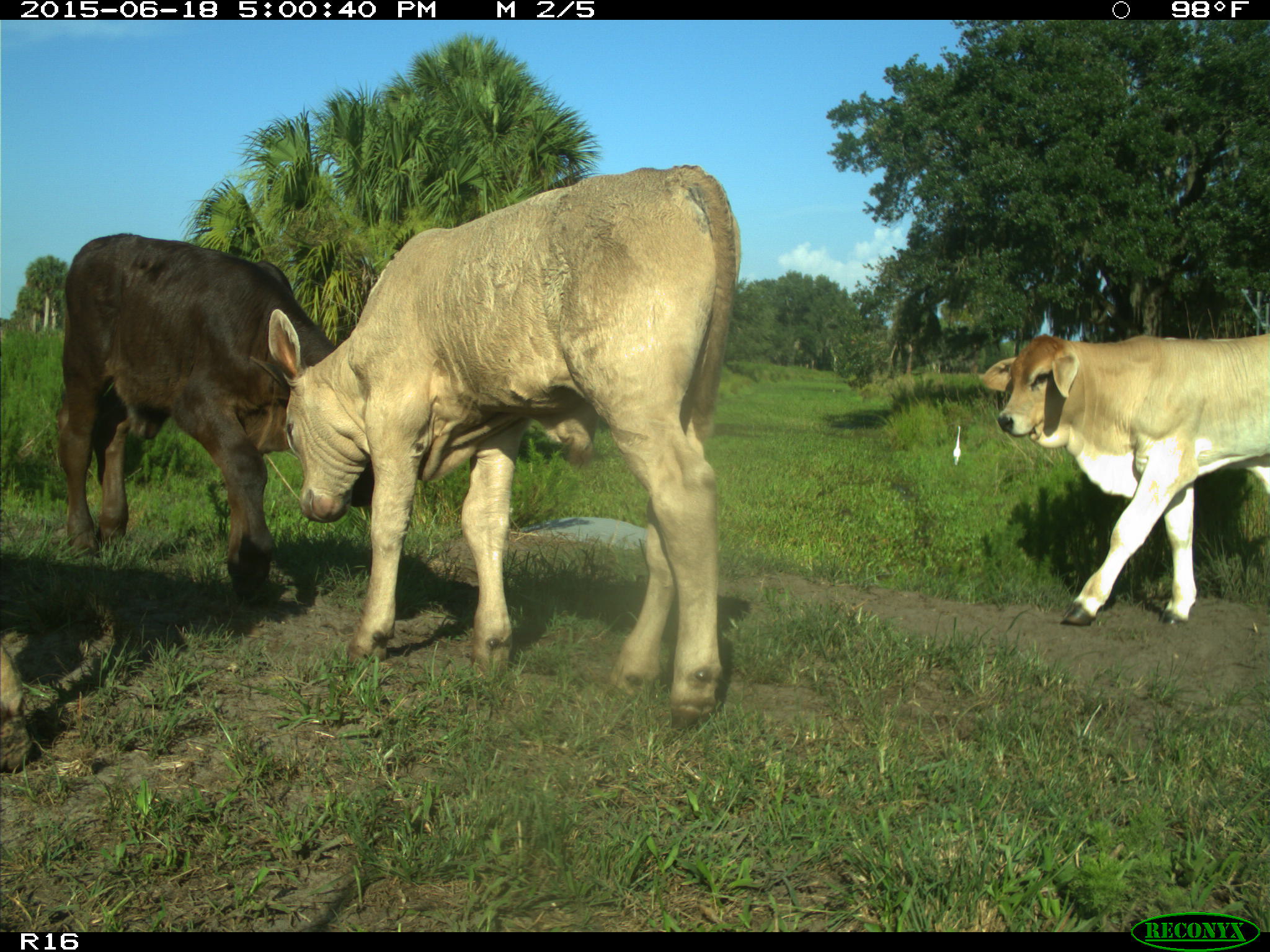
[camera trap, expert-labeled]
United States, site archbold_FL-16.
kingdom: Animalia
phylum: Chordata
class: Mammalia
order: Artiodactyla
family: Bovidae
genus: Bos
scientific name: Bos taurus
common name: domestic cow